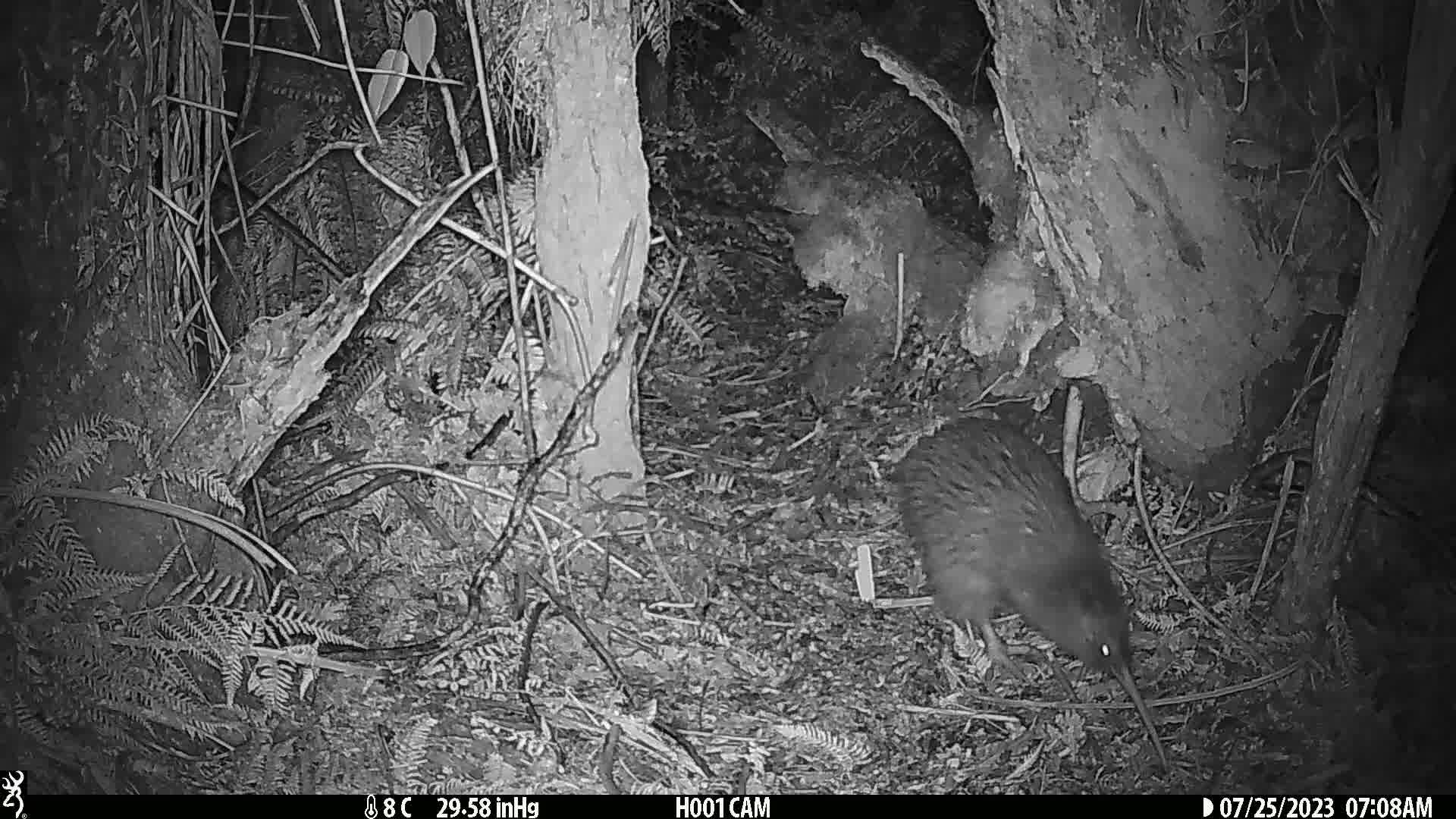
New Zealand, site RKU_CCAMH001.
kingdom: Animalia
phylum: Chordata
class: Aves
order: Apterygiformes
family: Apterygidae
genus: Apteryx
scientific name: Apteryx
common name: kiwi